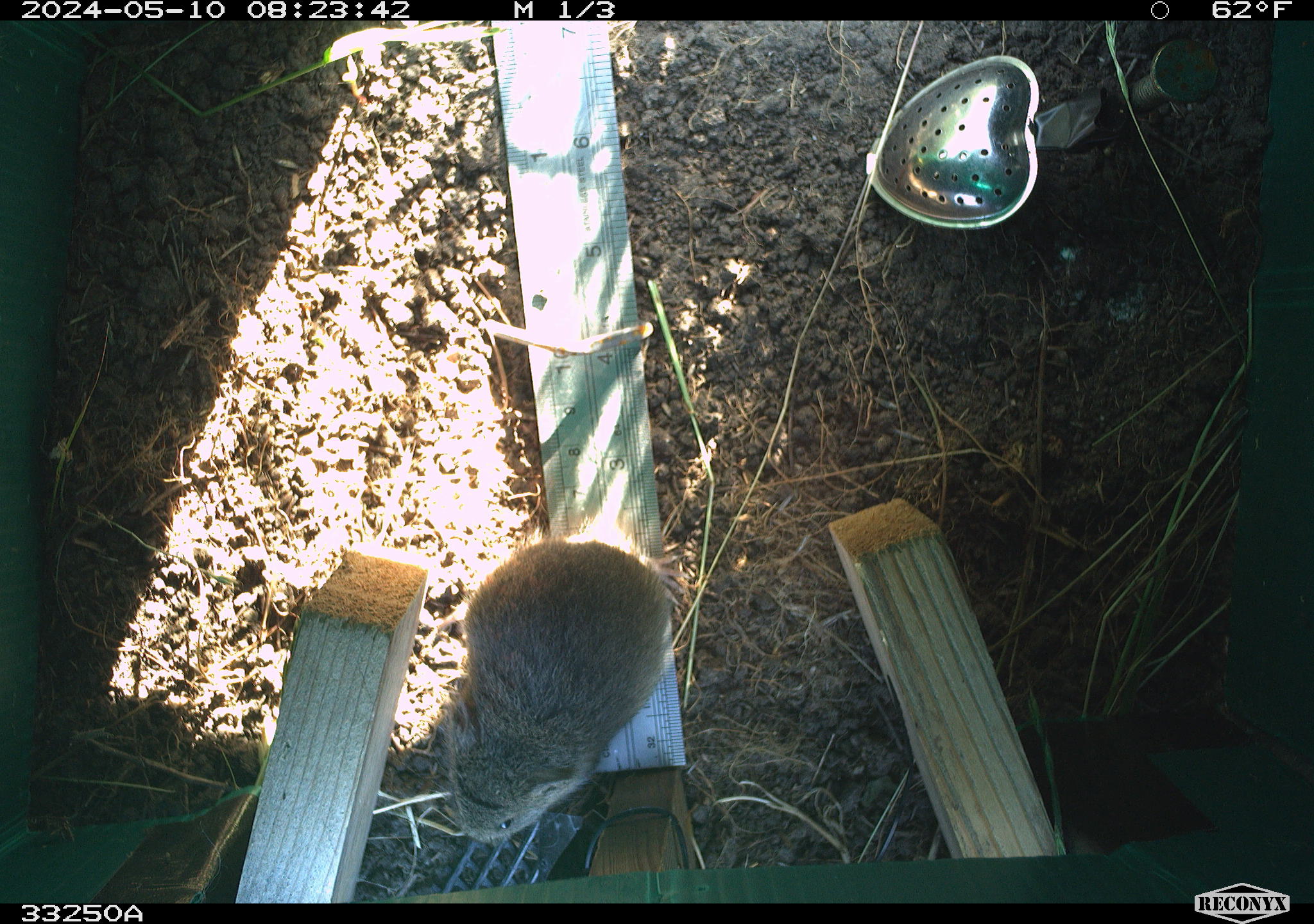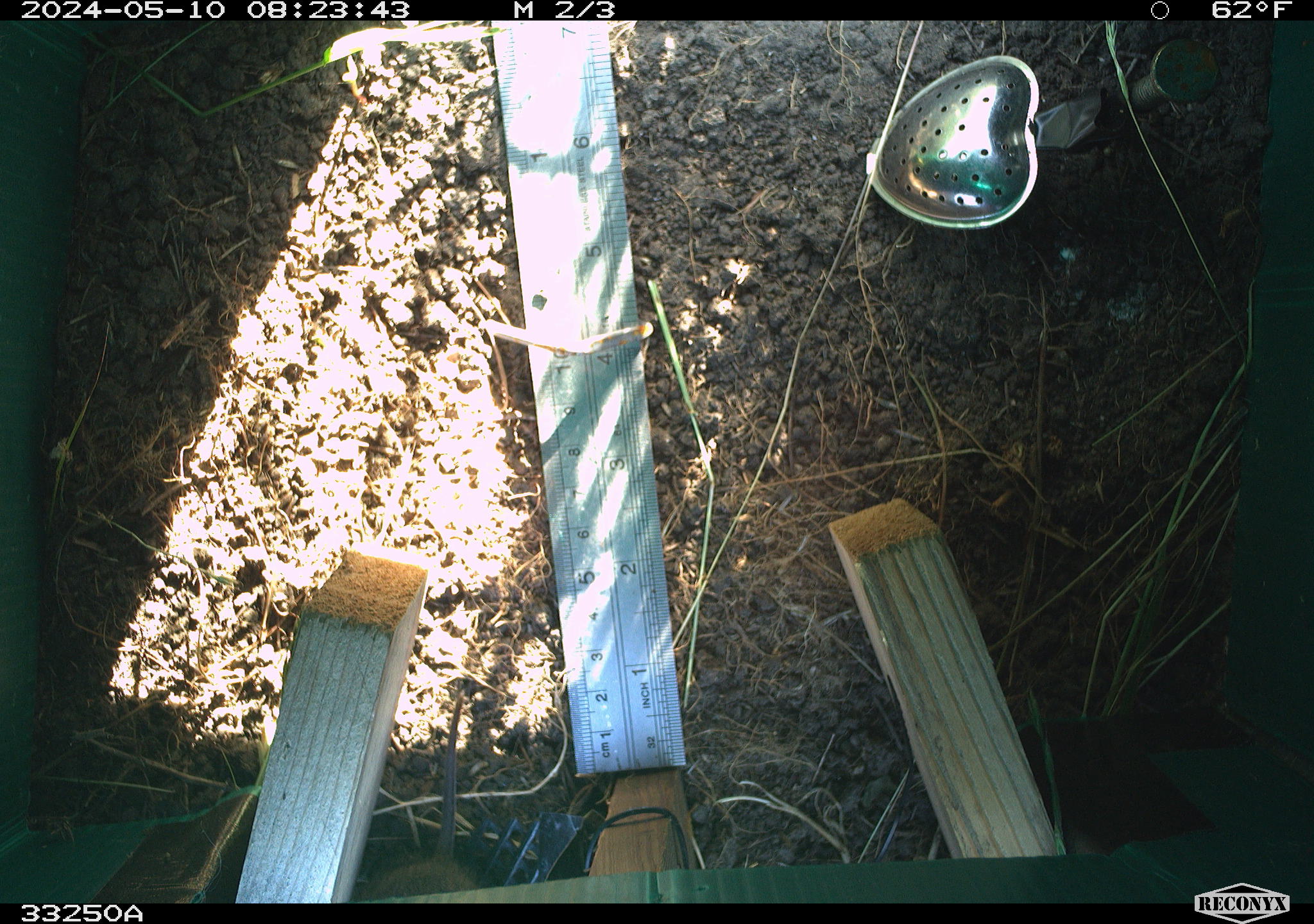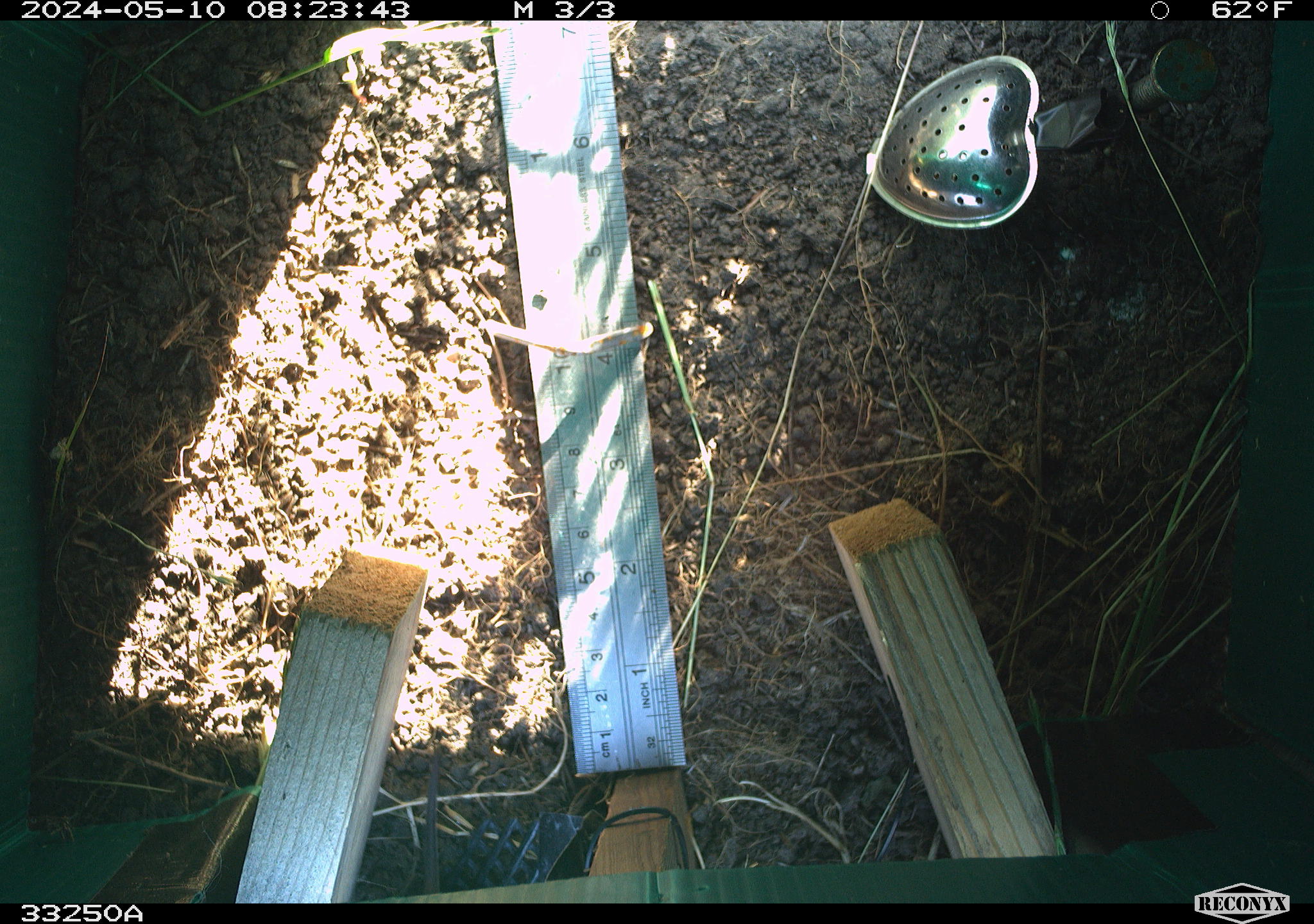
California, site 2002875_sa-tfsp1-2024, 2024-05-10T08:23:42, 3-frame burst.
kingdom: Animalia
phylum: Chordata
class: Mammalia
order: Rodentia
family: Cricetidae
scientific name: Arvicolinae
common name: voles, lemmings, and muskrats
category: arvicolinae subfamily